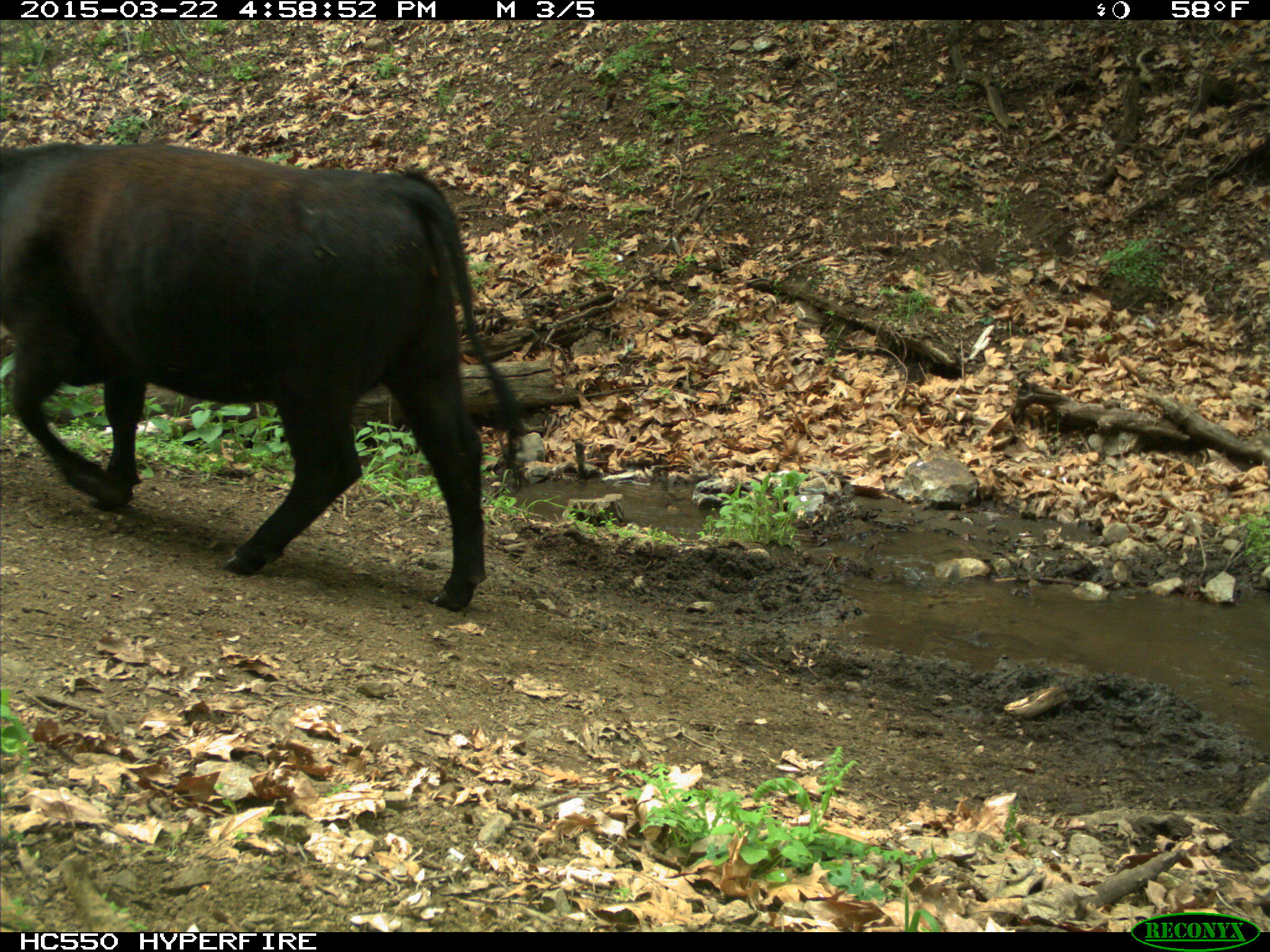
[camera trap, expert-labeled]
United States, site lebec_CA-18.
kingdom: Animalia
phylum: Chordata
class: Mammalia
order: Artiodactyla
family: Bovidae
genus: Bos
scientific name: Bos taurus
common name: domestic cow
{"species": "Bos taurus (domestic cow)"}